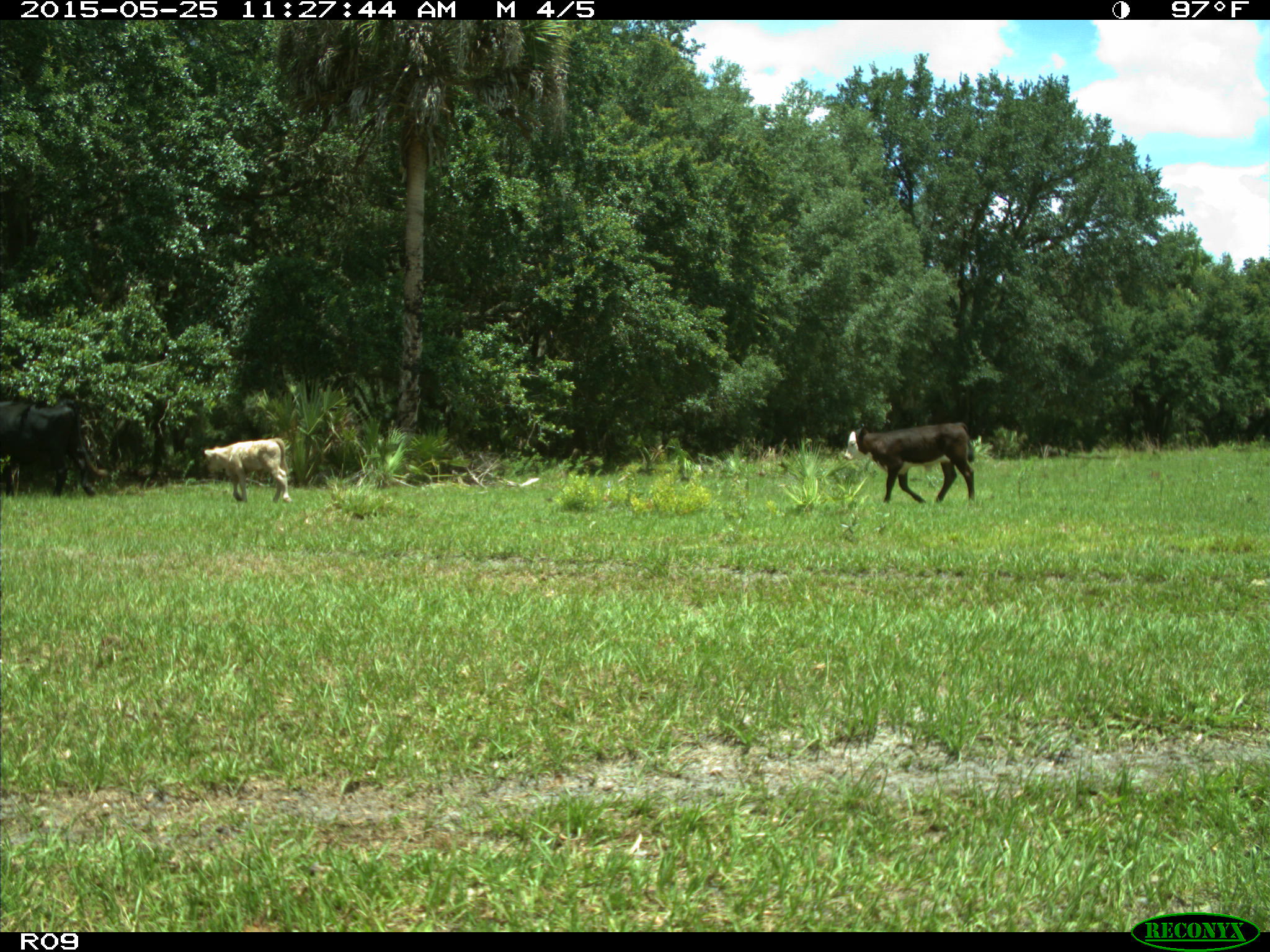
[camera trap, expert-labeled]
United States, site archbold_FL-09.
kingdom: Animalia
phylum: Chordata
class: Mammalia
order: Artiodactyla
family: Bovidae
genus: Bos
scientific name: Bos taurus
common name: domestic cow